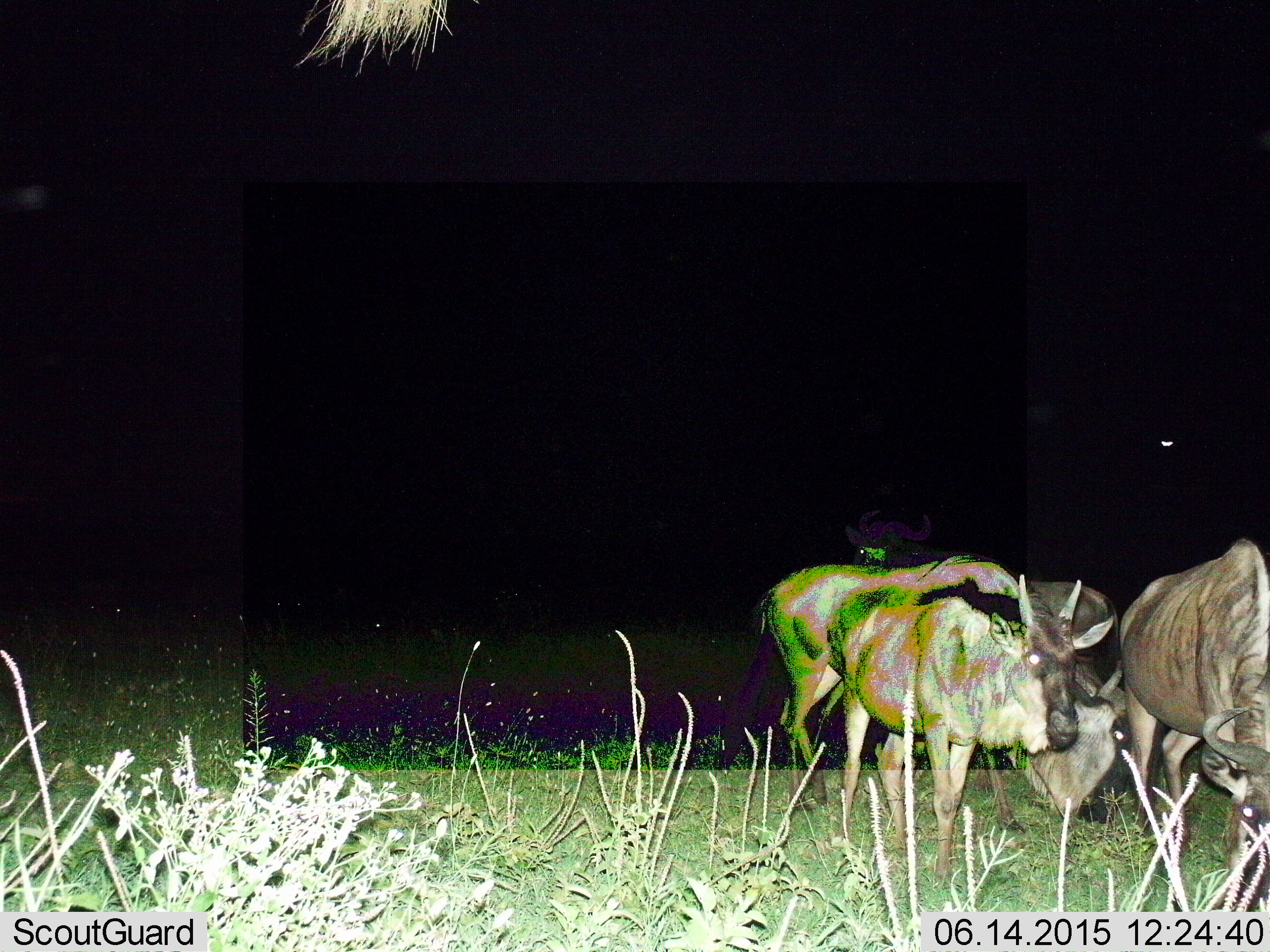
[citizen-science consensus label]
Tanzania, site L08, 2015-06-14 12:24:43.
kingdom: Animalia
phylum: Chordata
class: Mammalia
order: Artiodactyla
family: Bovidae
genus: Connochaetes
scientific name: Connochaetes taurinus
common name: blue wildebeest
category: wildebeest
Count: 4.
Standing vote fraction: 70%.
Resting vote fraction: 0%.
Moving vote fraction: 20%.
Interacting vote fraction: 0%.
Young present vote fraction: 30%.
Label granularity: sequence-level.